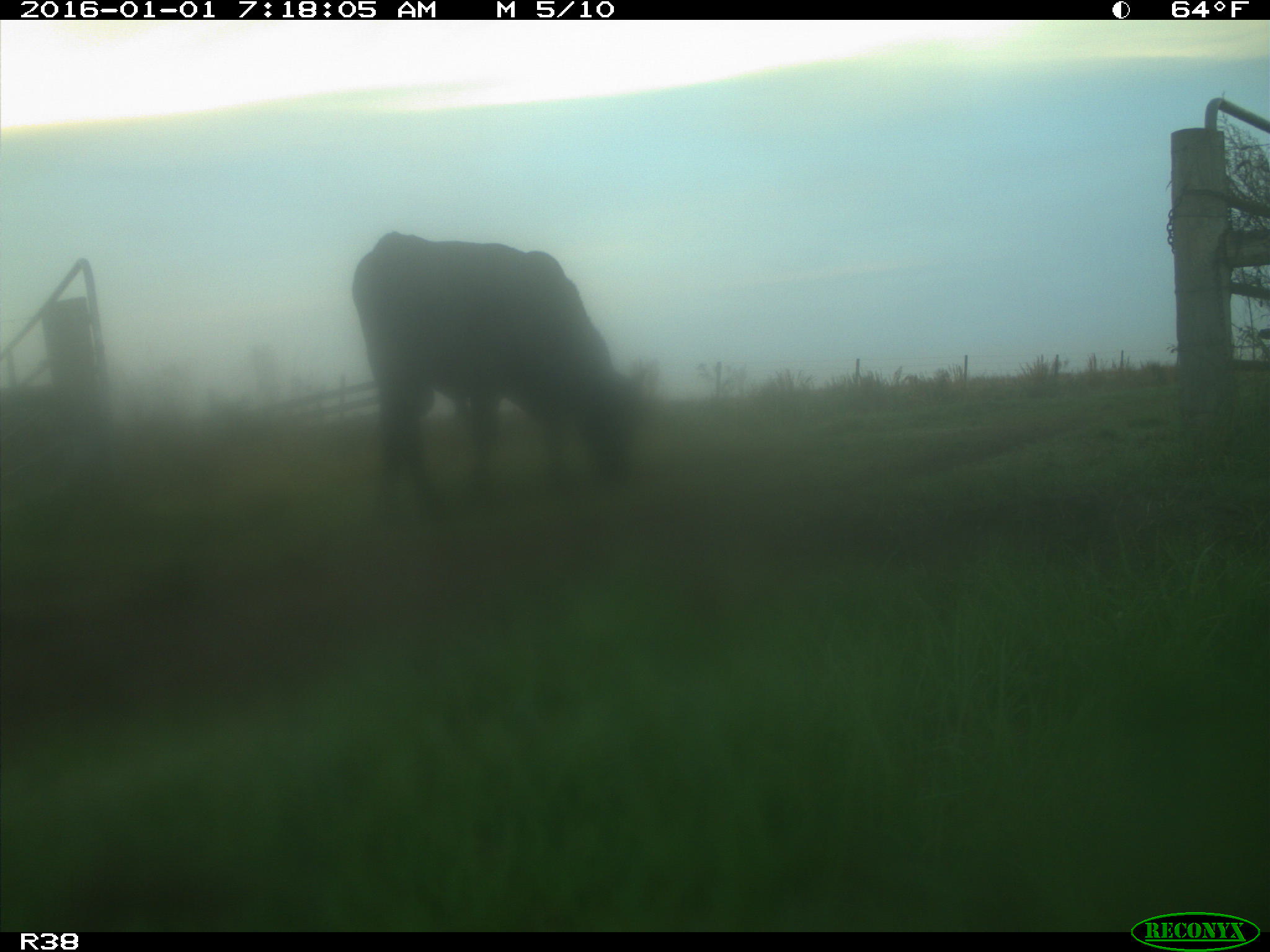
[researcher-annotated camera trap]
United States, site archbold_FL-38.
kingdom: Animalia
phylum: Chordata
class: Mammalia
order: Artiodactyla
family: Bovidae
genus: Bos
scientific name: Bos taurus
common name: domestic cow